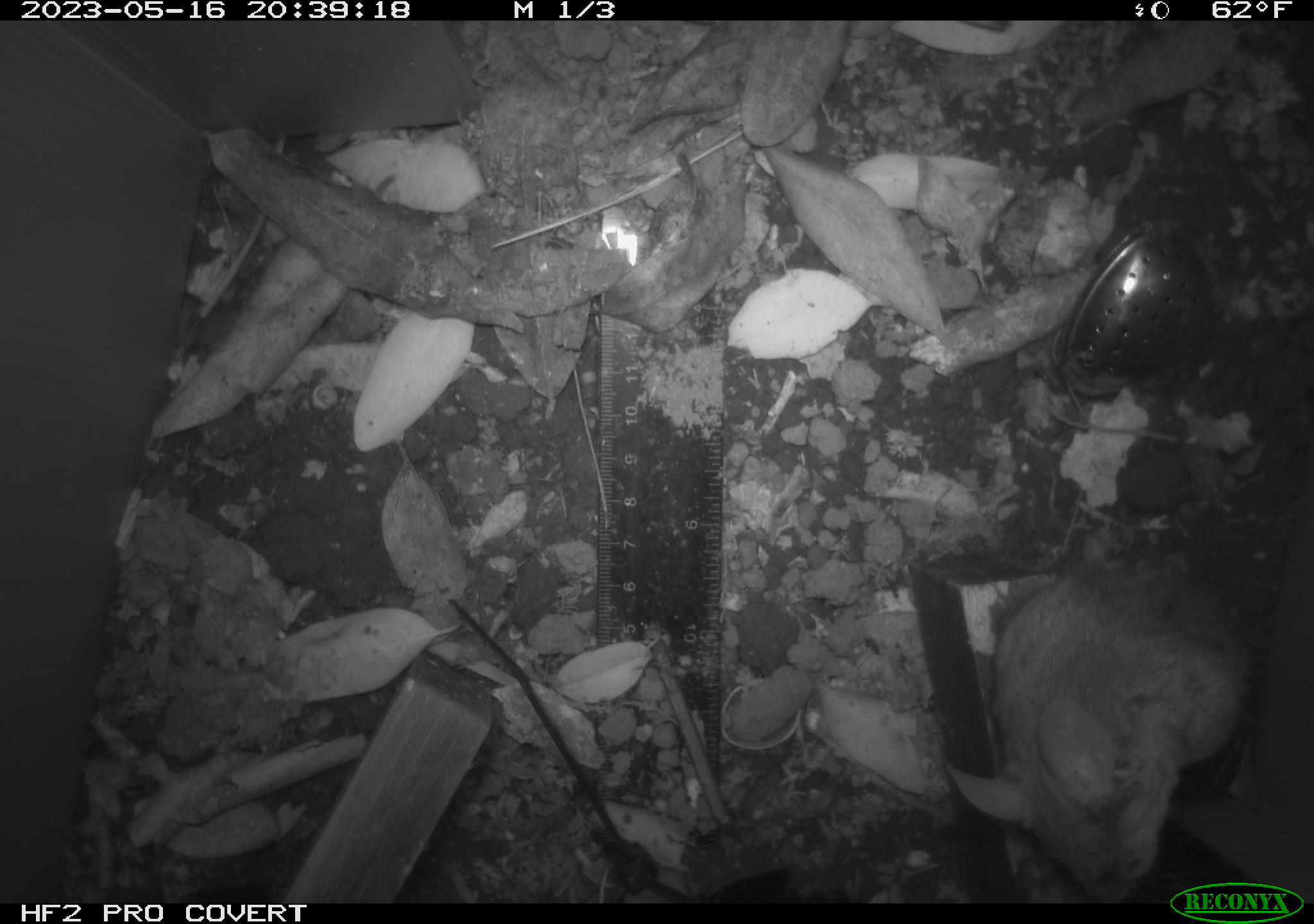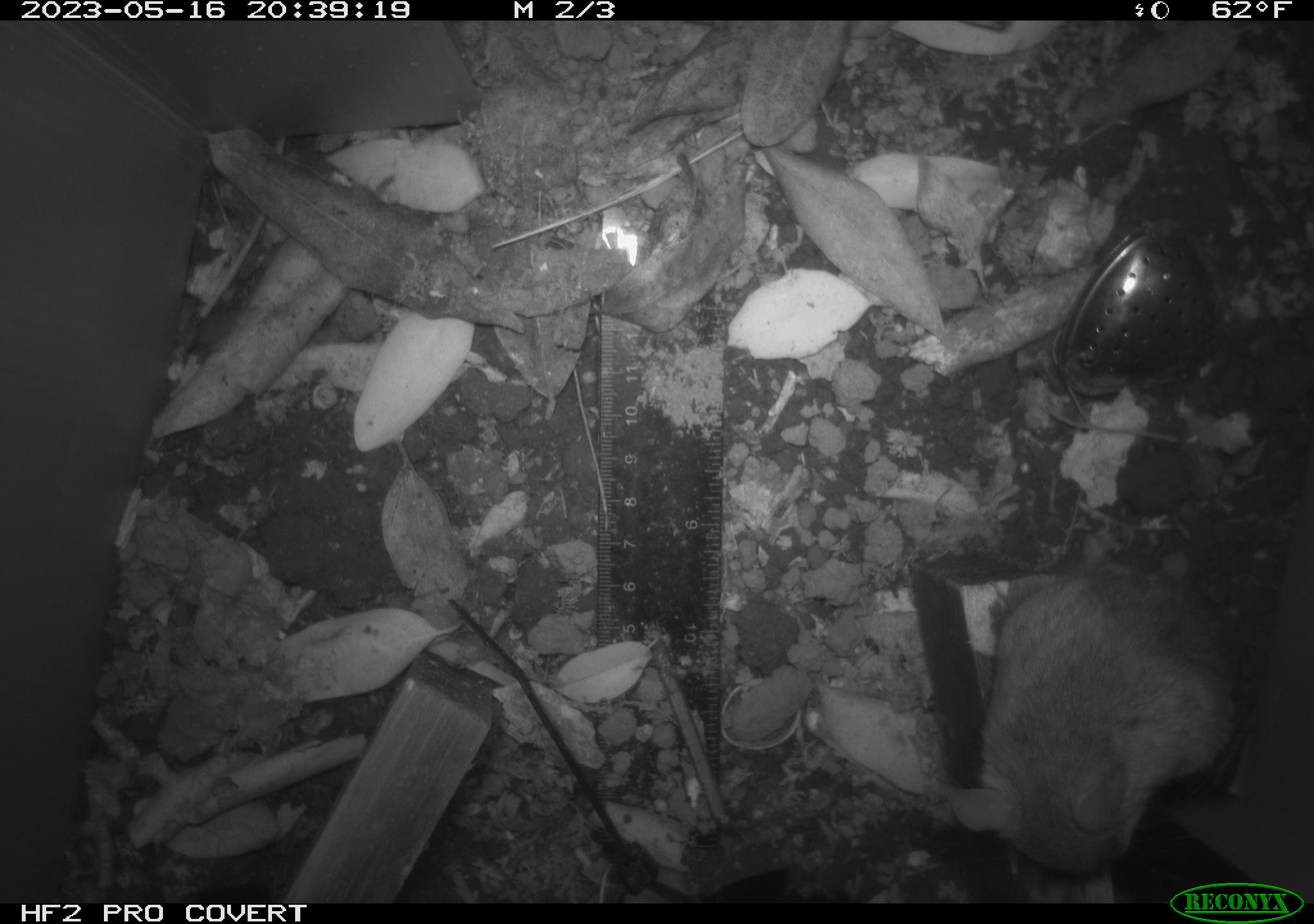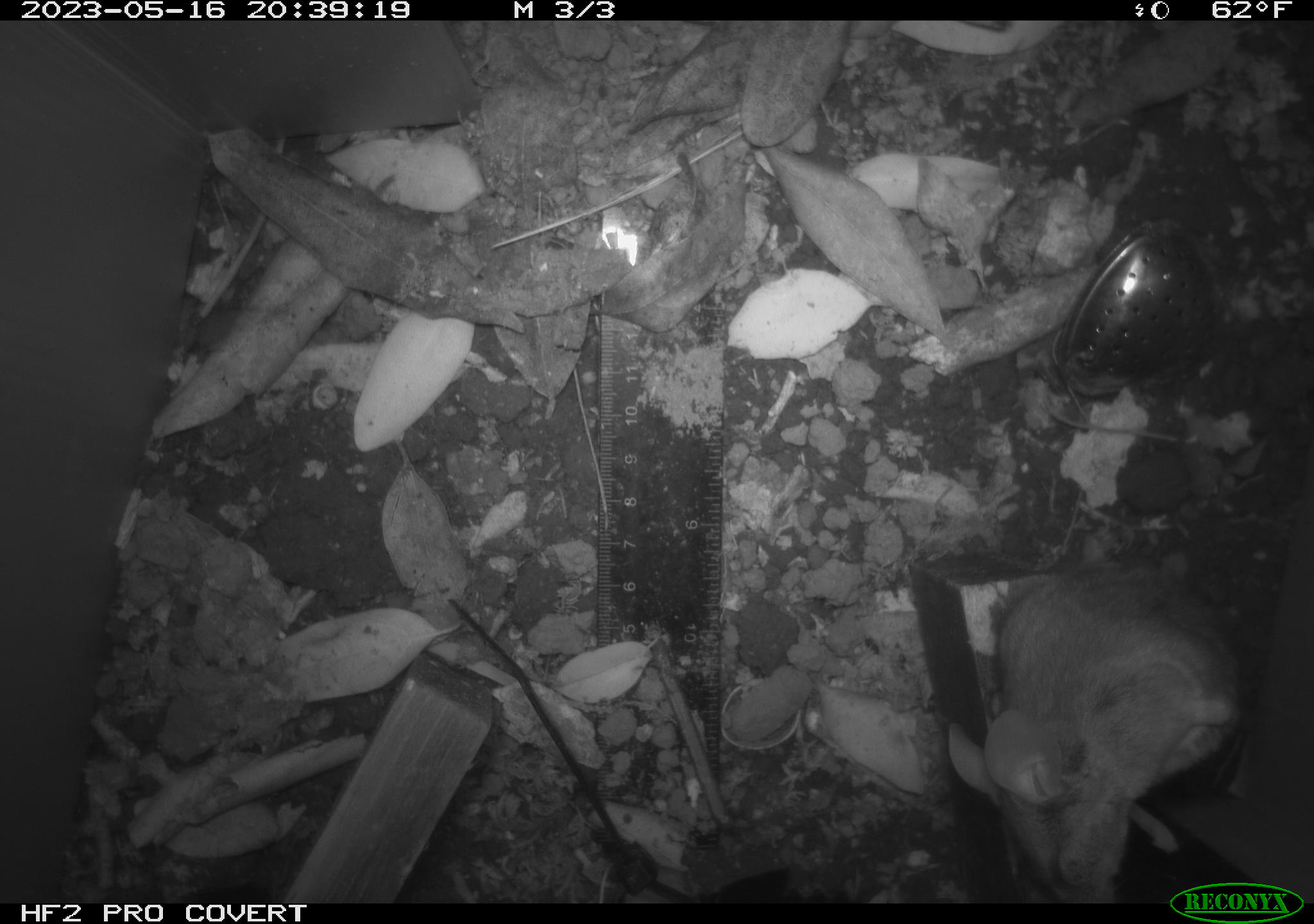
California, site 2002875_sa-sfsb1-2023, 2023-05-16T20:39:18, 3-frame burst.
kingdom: Animalia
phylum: Chordata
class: Mammalia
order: Rodentia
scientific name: Rodentia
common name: mouse species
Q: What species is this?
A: Mouse species (Rodentia).